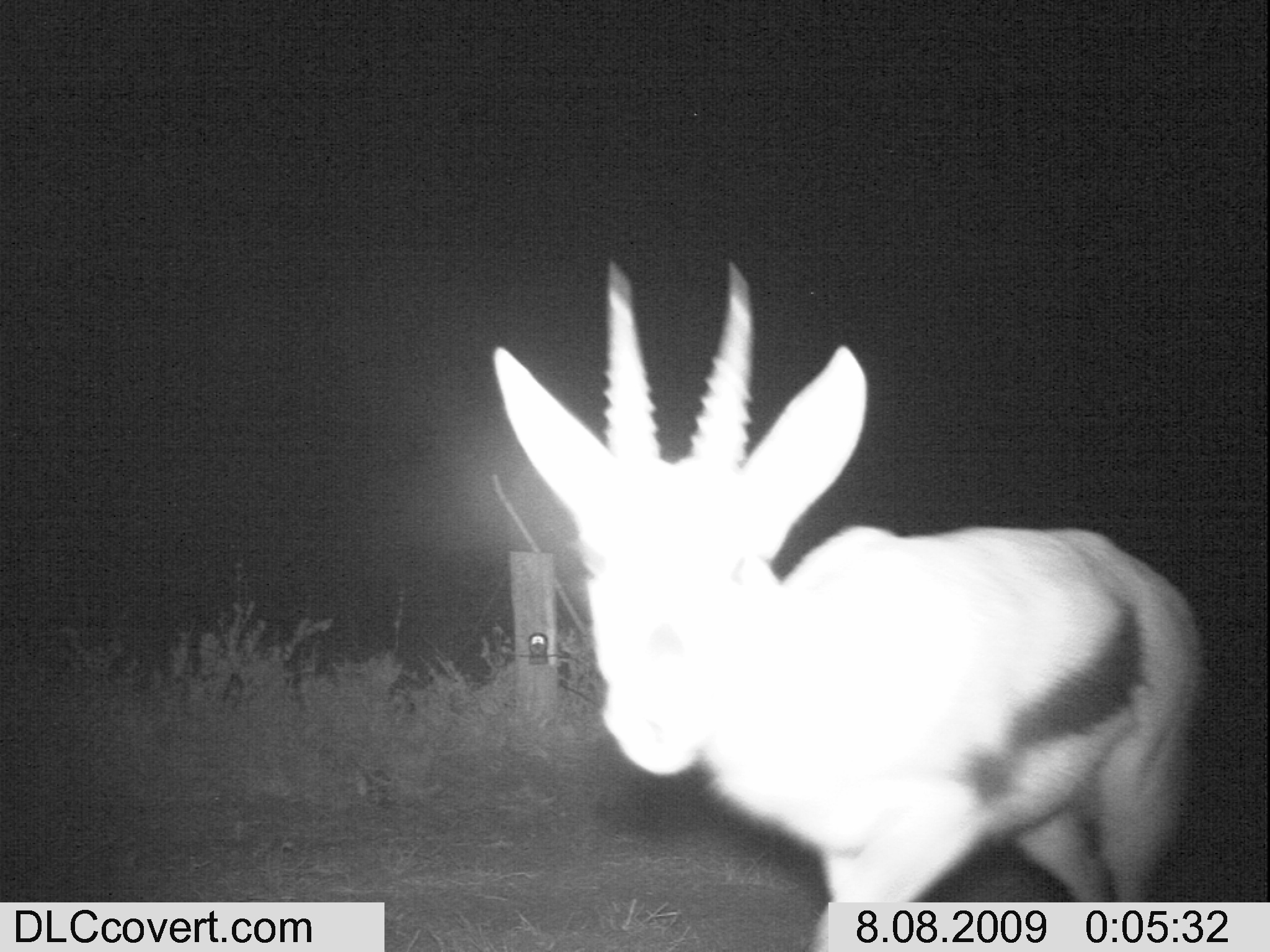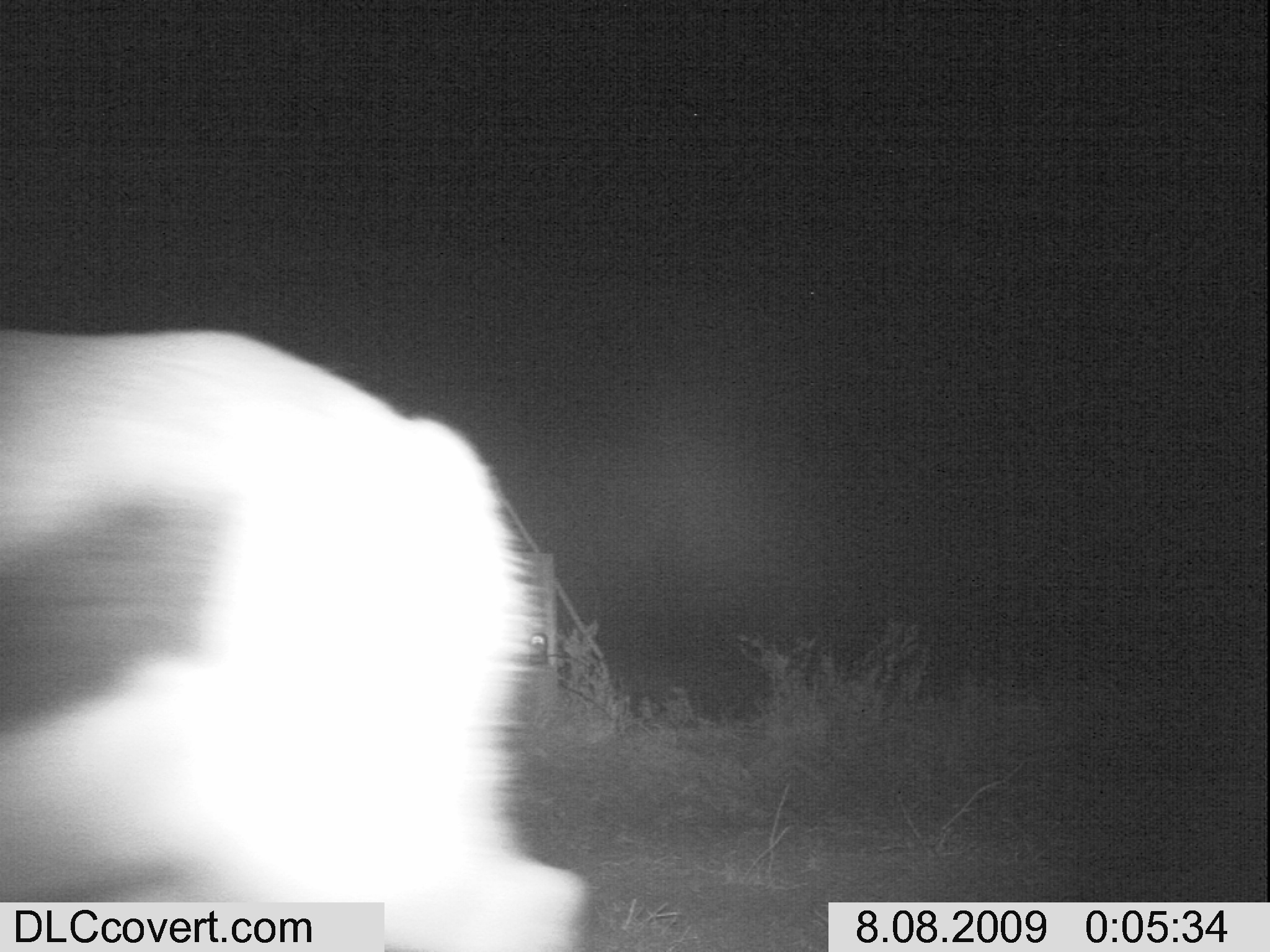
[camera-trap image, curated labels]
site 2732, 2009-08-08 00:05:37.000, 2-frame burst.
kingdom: Animalia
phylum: Chordata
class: Mammalia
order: Artiodactyla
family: Bovidae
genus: Eudorcas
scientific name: Eudorcas thomsonii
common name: thomson's gazelle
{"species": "Eudorcas thomsonii (thomson's gazelle)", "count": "1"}